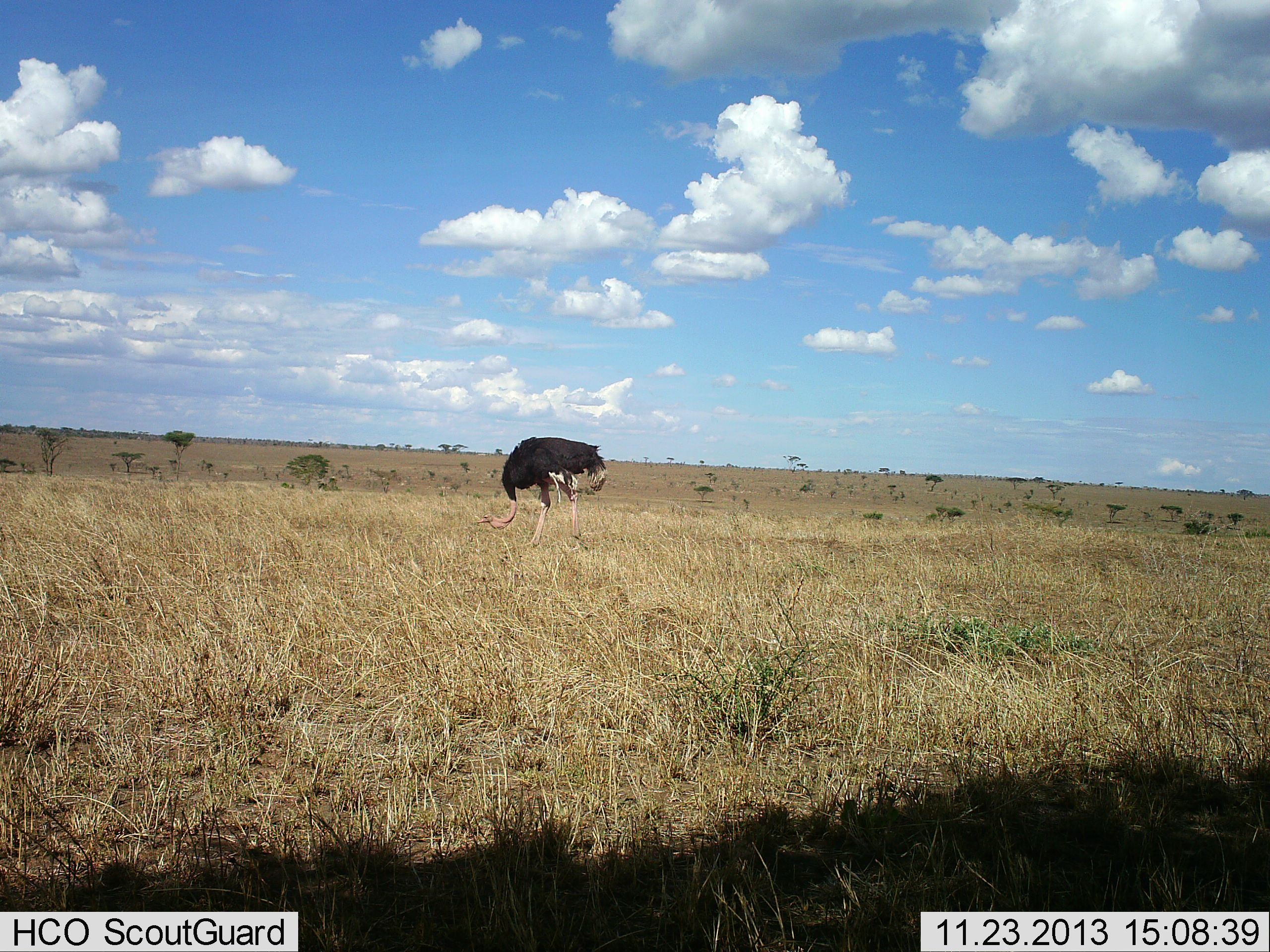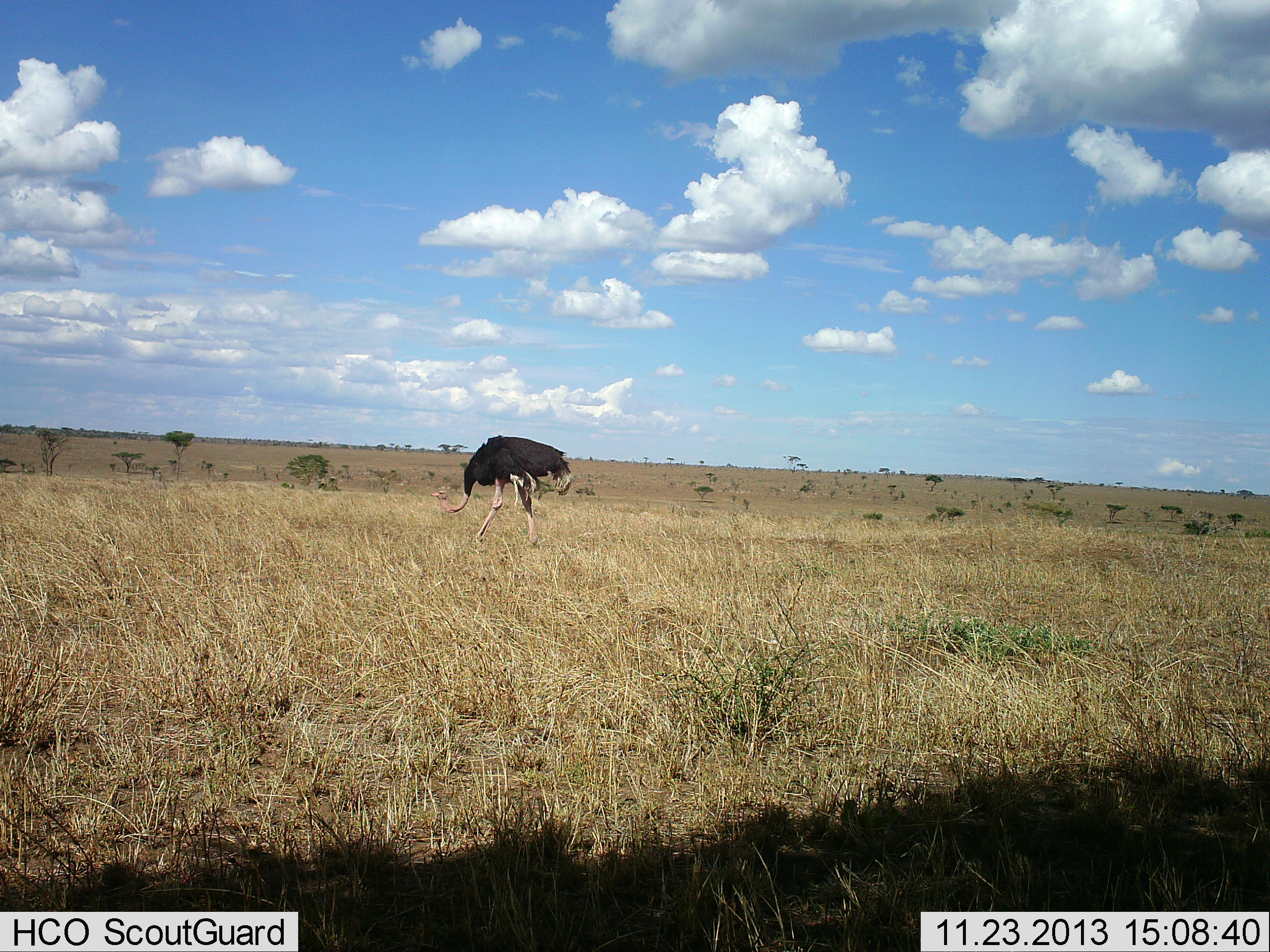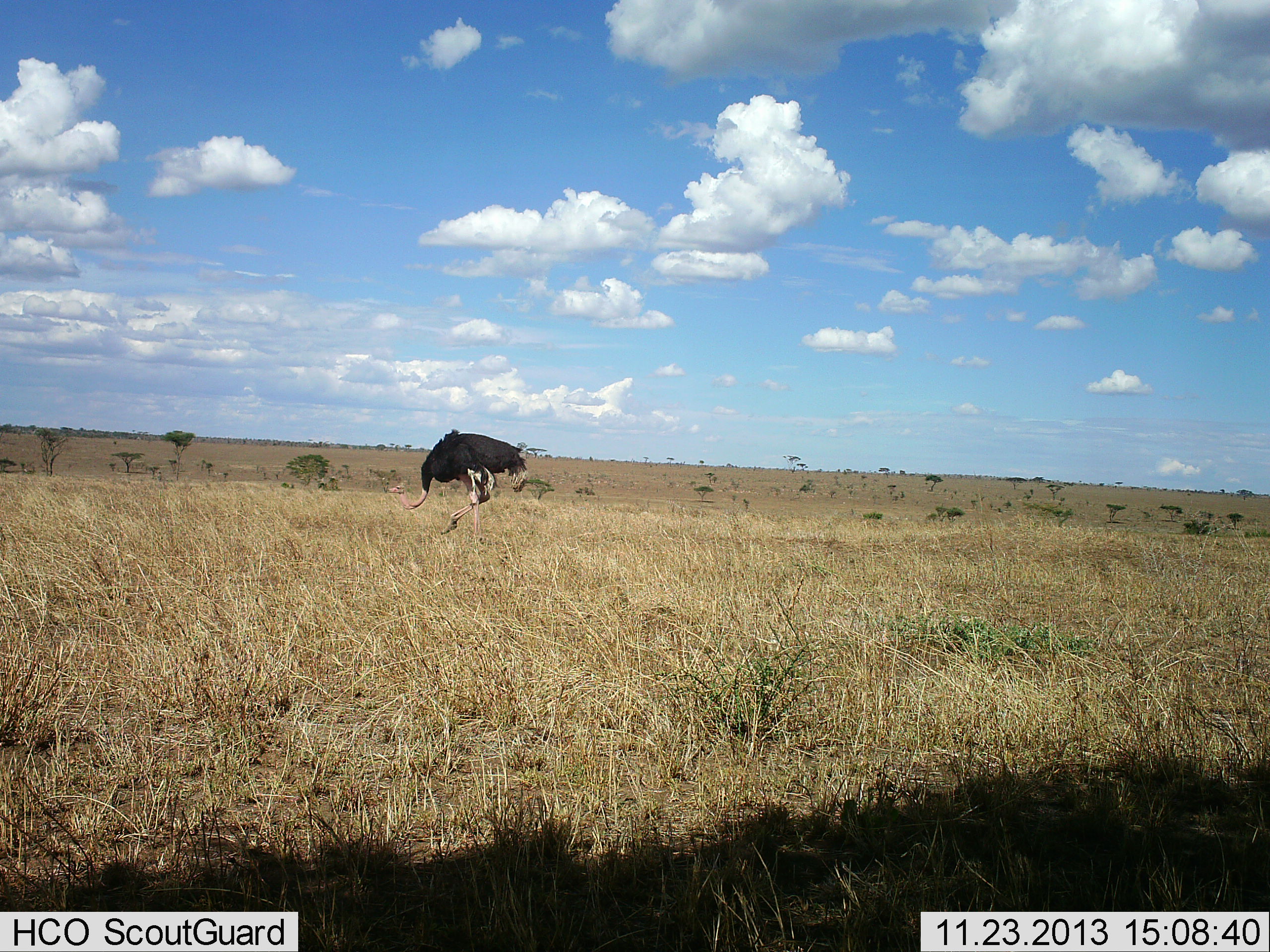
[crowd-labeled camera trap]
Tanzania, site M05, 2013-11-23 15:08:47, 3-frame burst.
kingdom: Animalia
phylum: Chordata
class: Aves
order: Struthioniformes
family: Struthionidae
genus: Struthio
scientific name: Struthio camelus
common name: ostrich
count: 1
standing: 10%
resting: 0%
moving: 100%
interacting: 0%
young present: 0%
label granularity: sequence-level